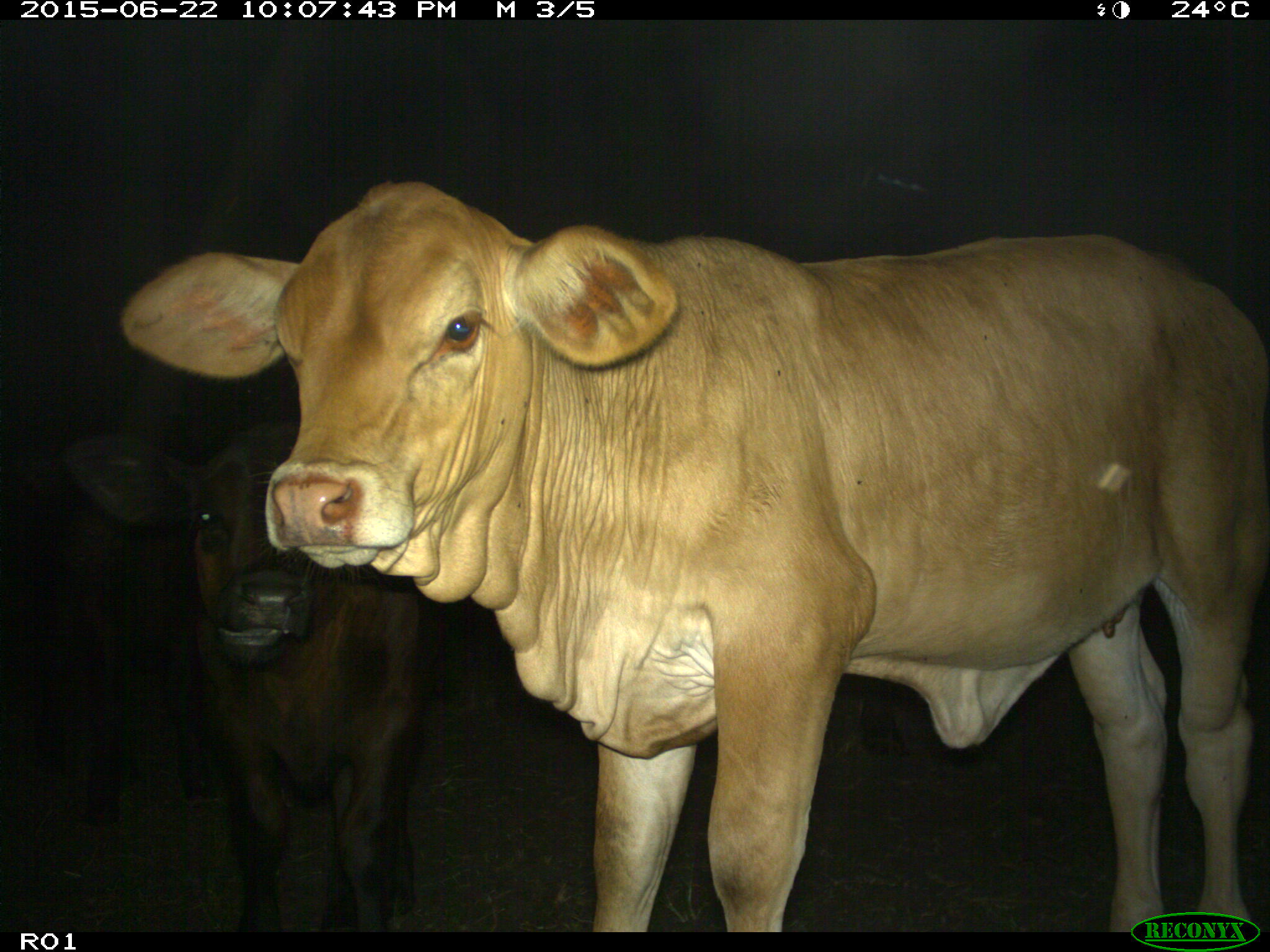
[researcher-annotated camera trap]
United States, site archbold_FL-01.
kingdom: Animalia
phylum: Chordata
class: Mammalia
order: Artiodactyla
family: Bovidae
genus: Bos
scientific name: Bos taurus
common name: domestic cow